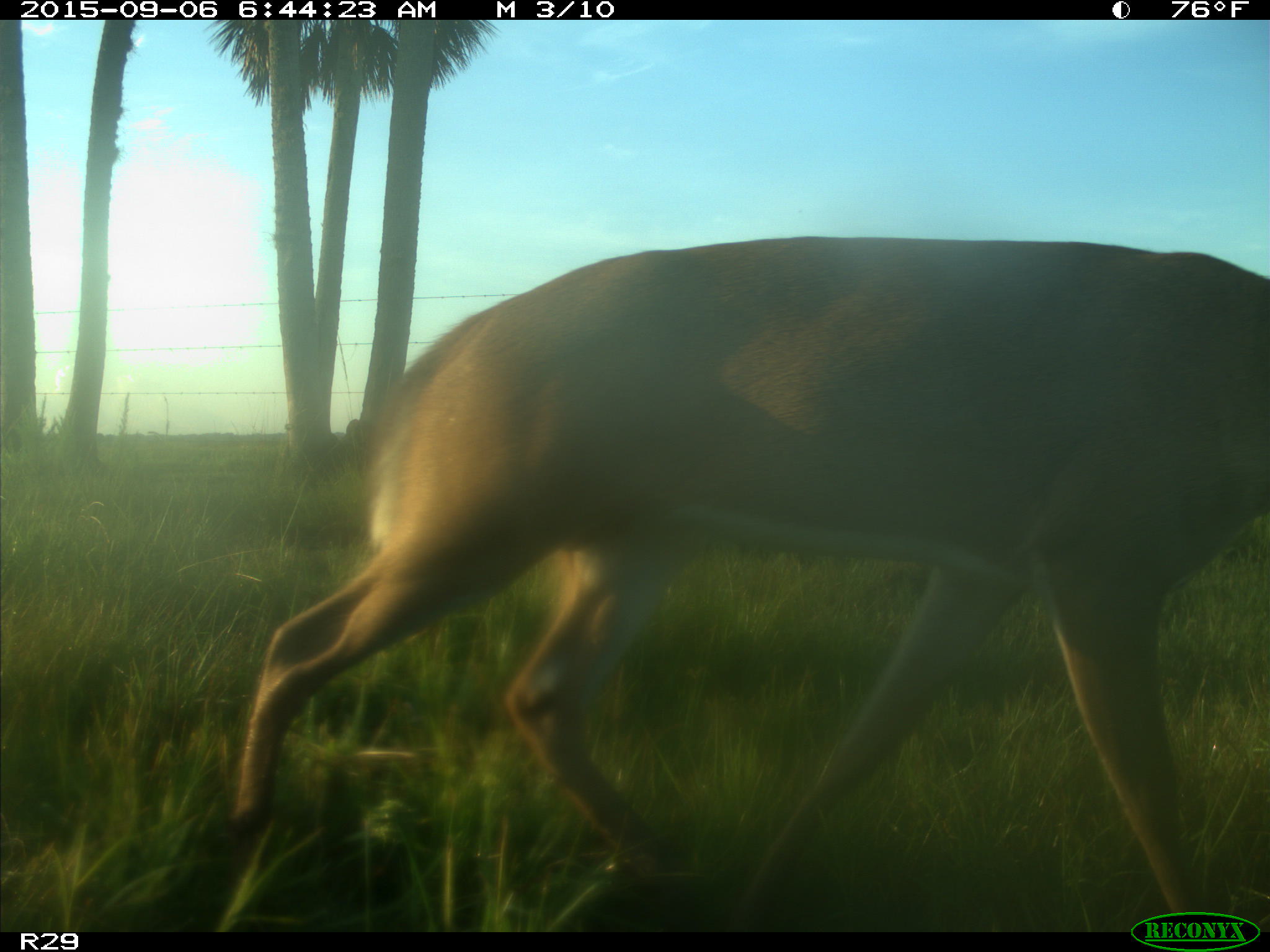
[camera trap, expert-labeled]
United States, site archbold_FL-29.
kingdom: Animalia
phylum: Chordata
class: Mammalia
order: Artiodactyla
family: Cervidae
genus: Odocoileus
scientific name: Odocoileus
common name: deer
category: unidentified deer